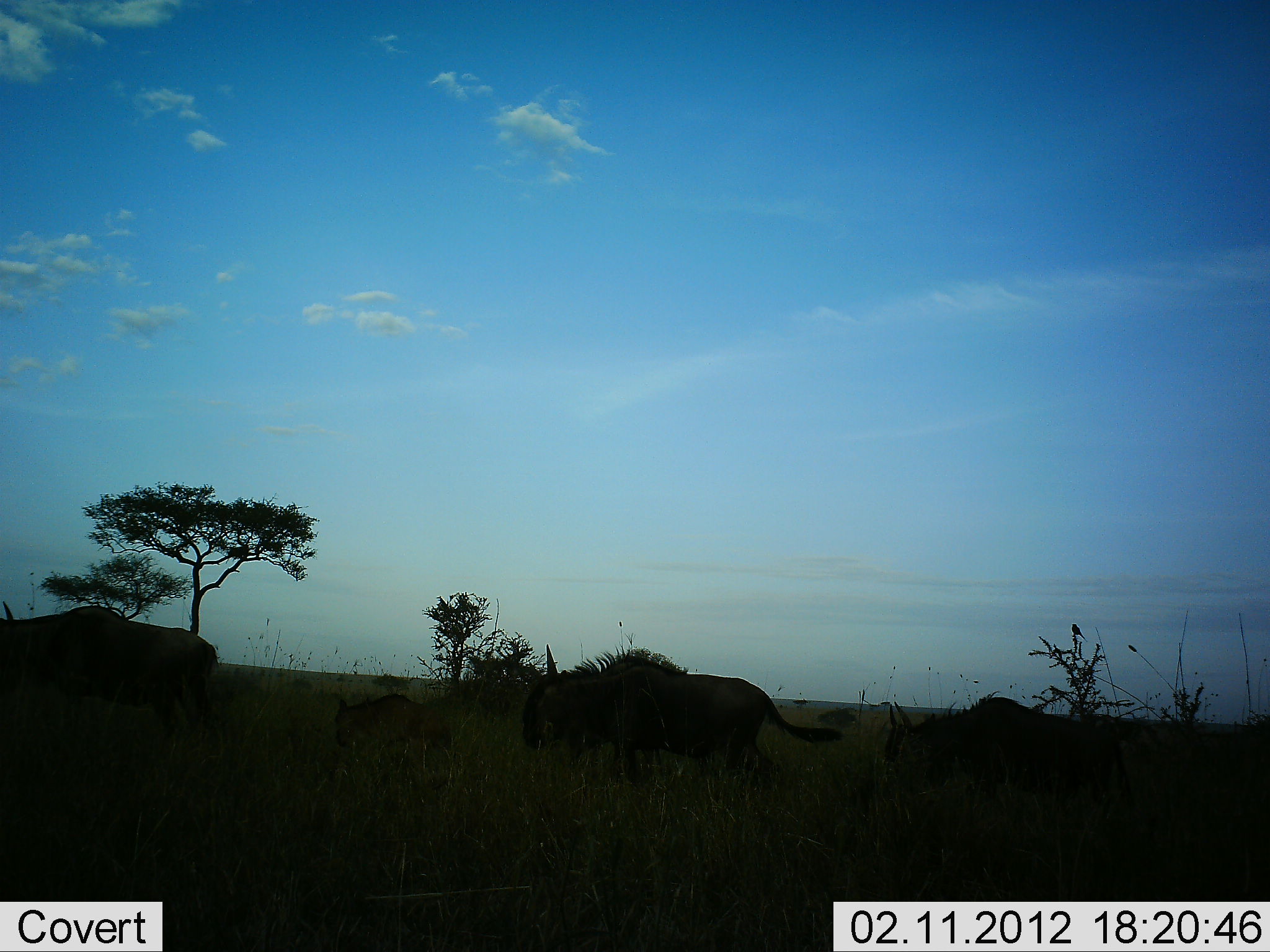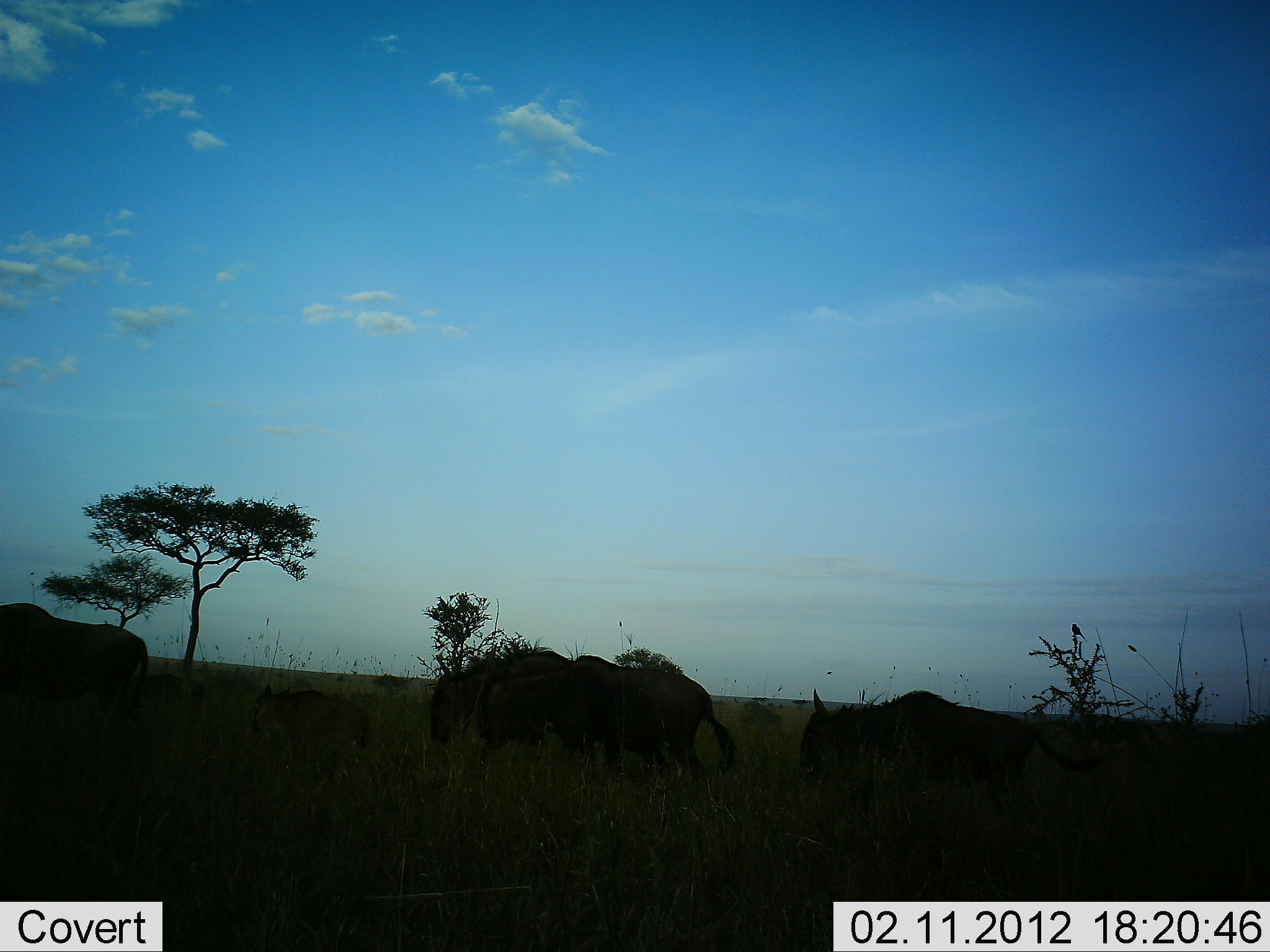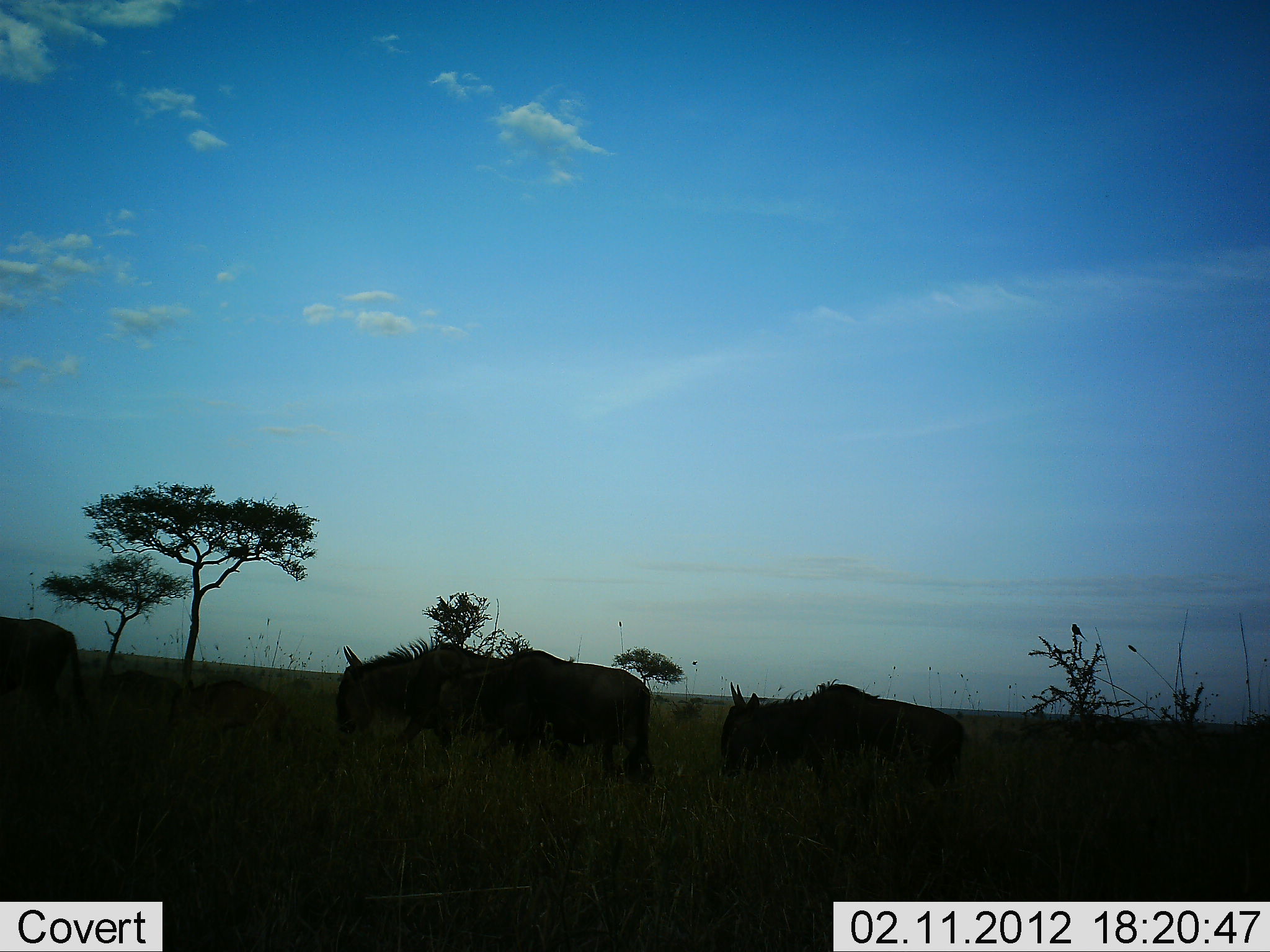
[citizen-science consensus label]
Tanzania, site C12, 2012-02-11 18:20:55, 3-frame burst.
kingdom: Animalia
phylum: Chordata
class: Mammalia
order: Artiodactyla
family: Bovidae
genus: Connochaetes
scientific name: Connochaetes taurinus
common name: blue wildebeest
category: wildebeest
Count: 5.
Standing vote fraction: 5%.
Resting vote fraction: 0%.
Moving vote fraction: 95%.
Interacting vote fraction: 0%.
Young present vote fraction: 47%.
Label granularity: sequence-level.